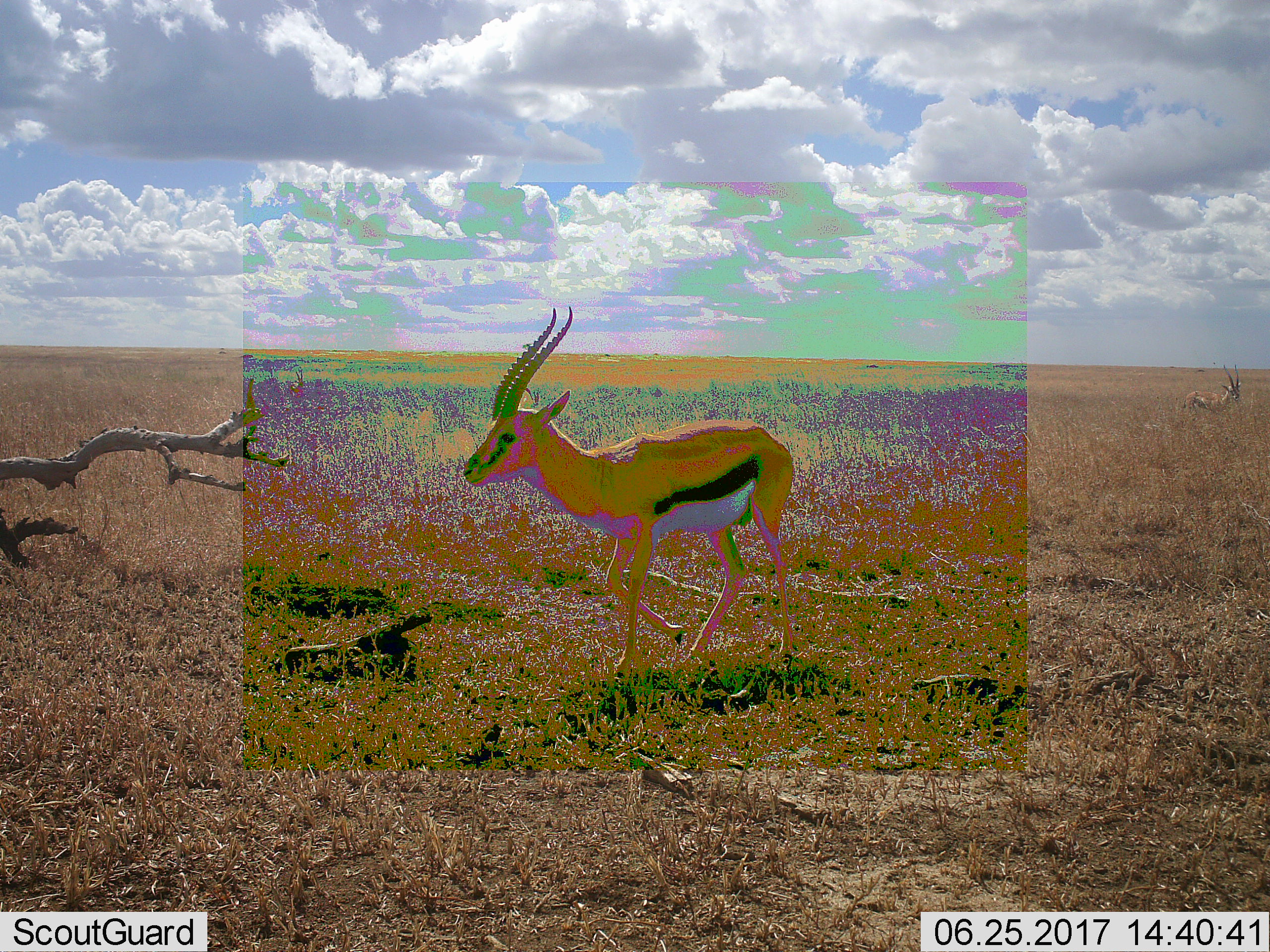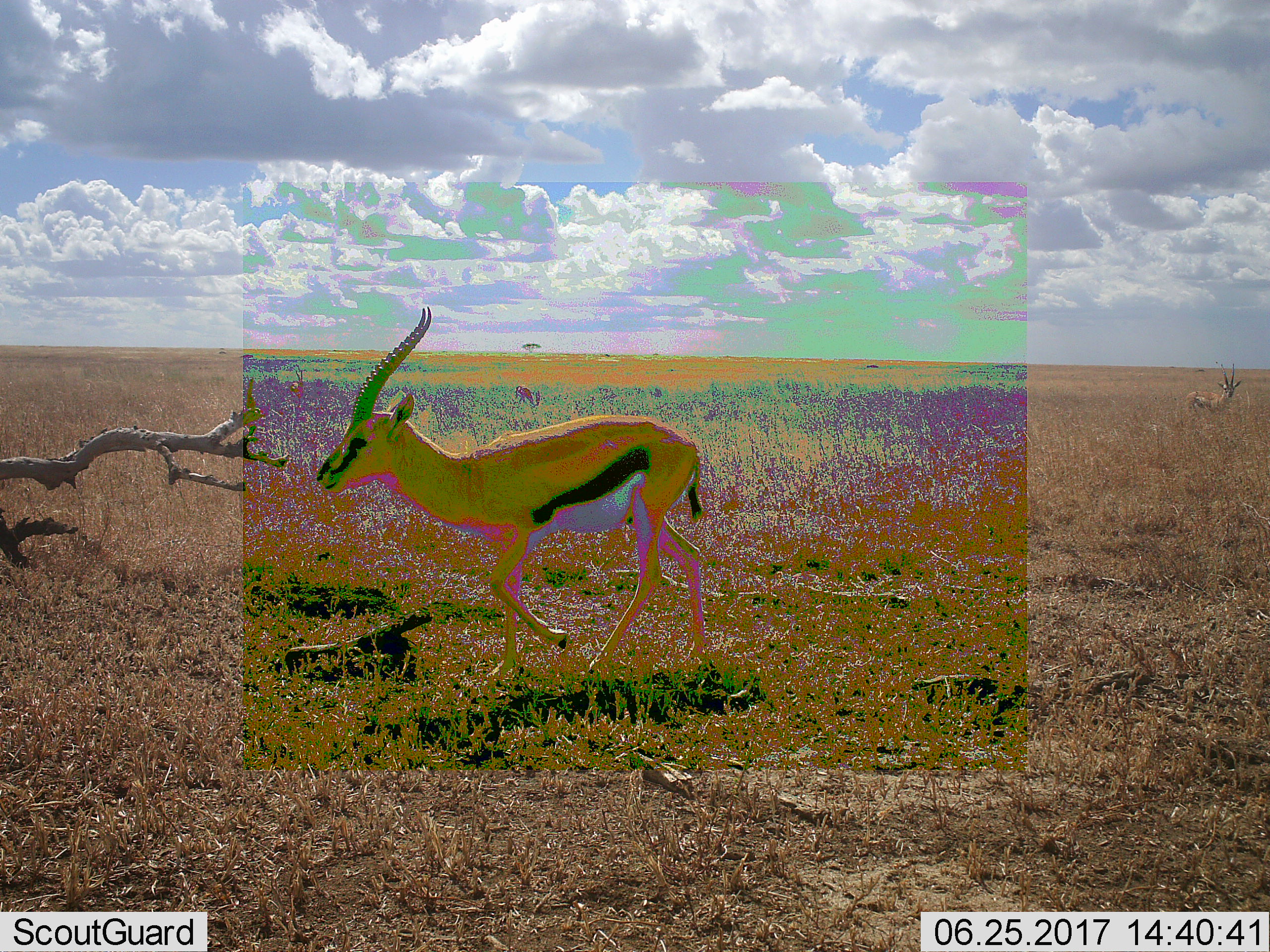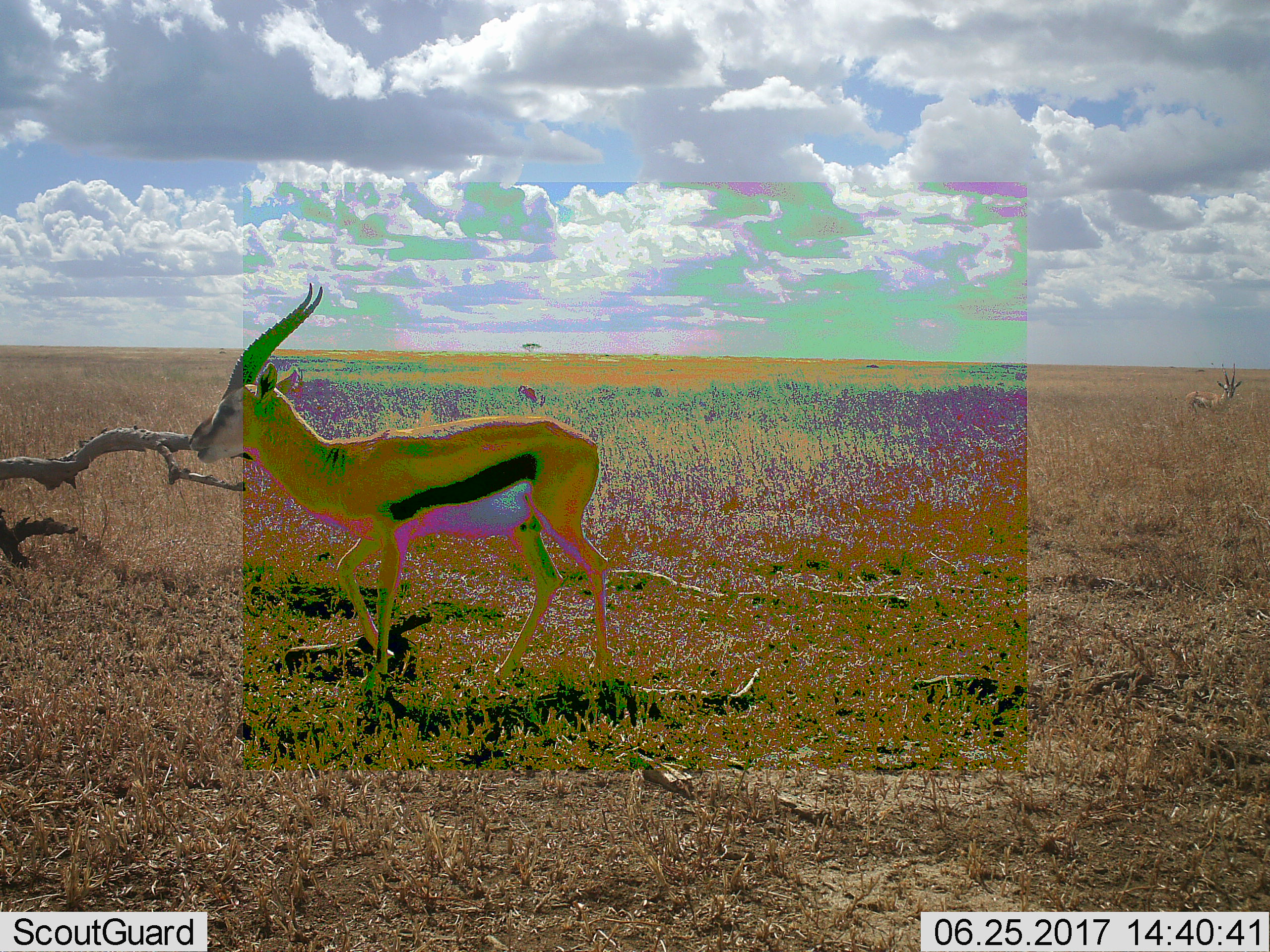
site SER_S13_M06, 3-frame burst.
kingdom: Animalia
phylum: Chordata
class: Mammalia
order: Artiodactyla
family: Bovidae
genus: Eudorcas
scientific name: Eudorcas thomsonii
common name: thomson's gazelle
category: gazellethomsons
Gazellethomsons (thomson's gazelle) (Eudorcas thomsonii), count 1. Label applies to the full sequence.